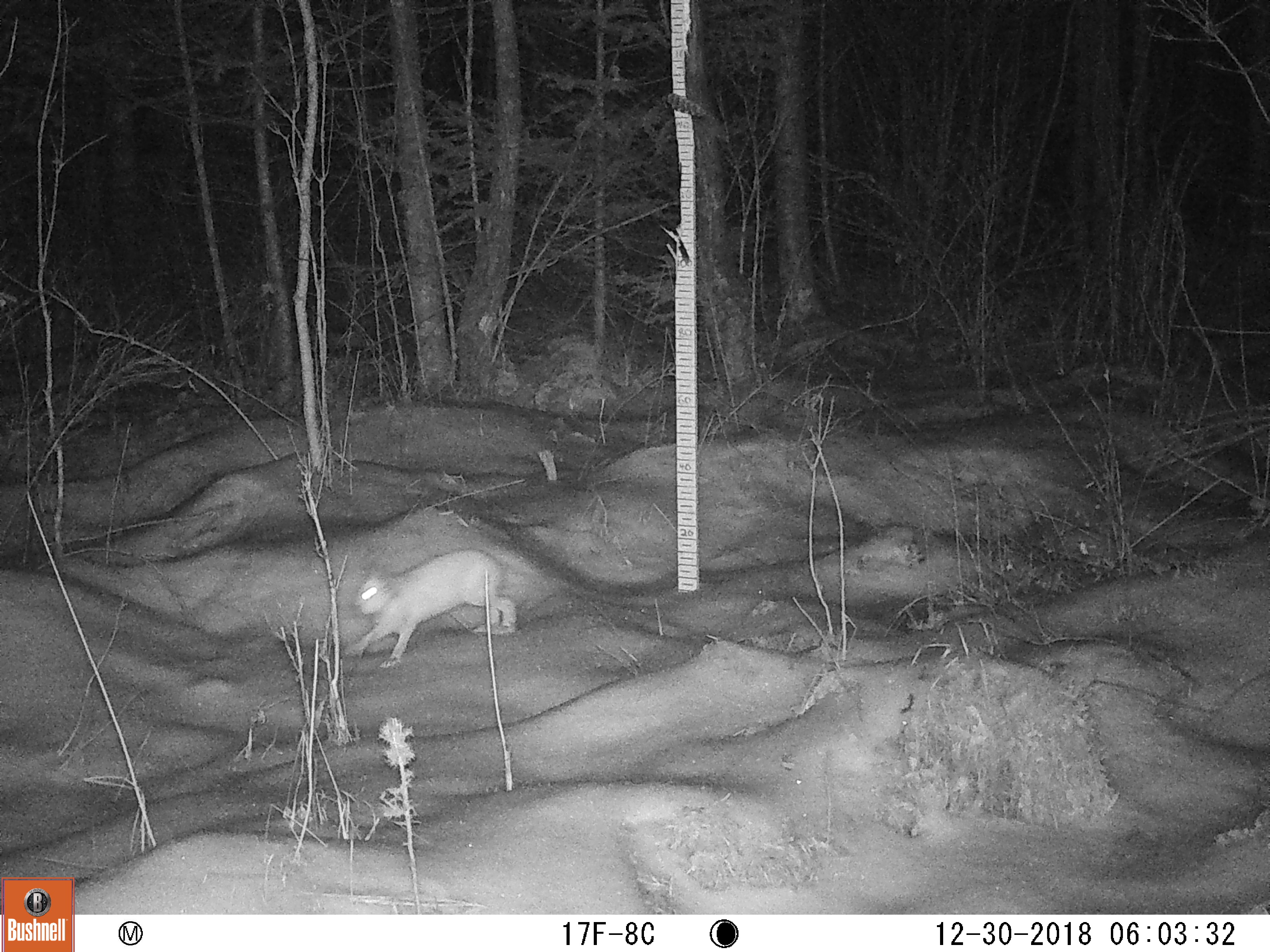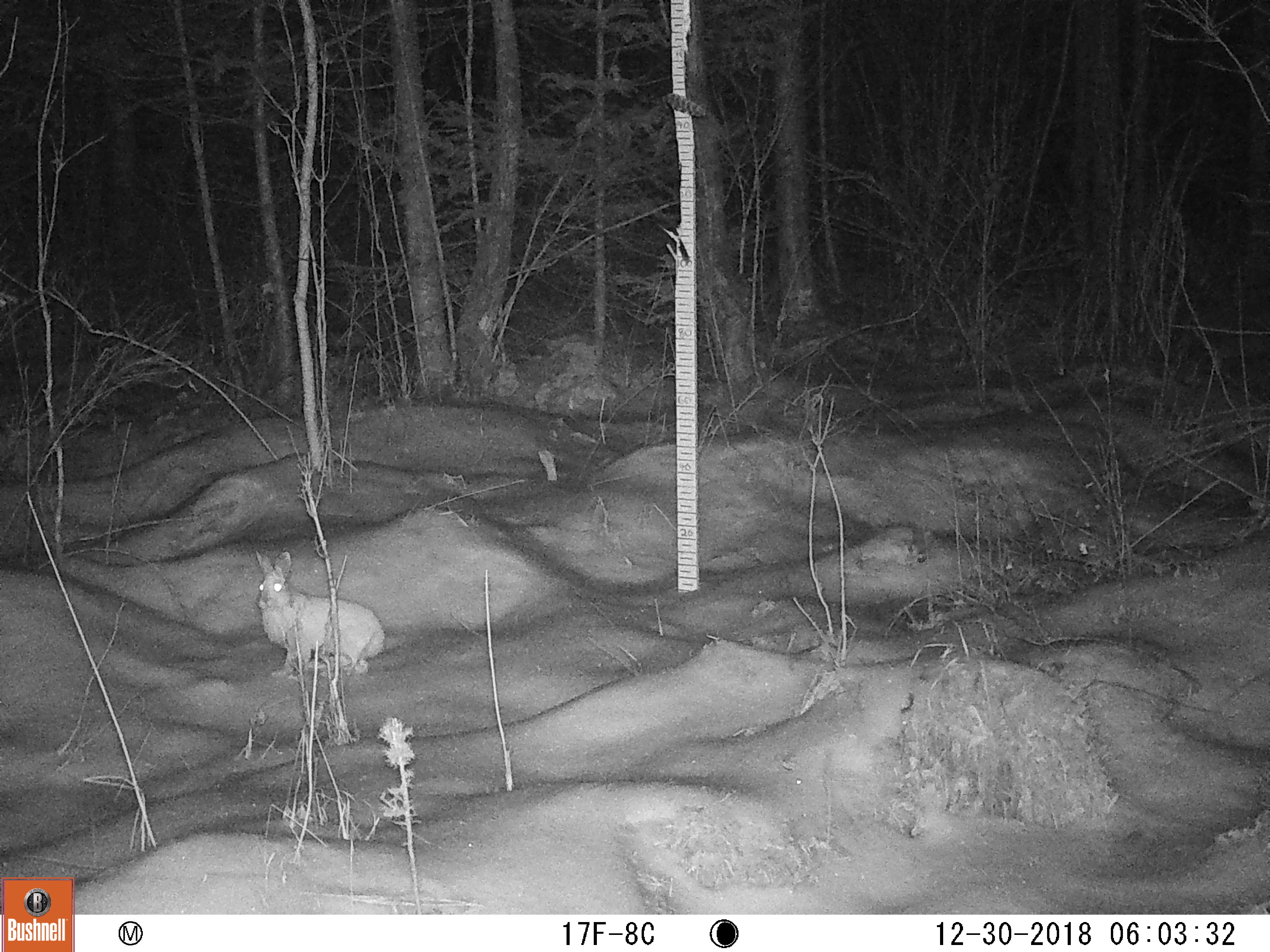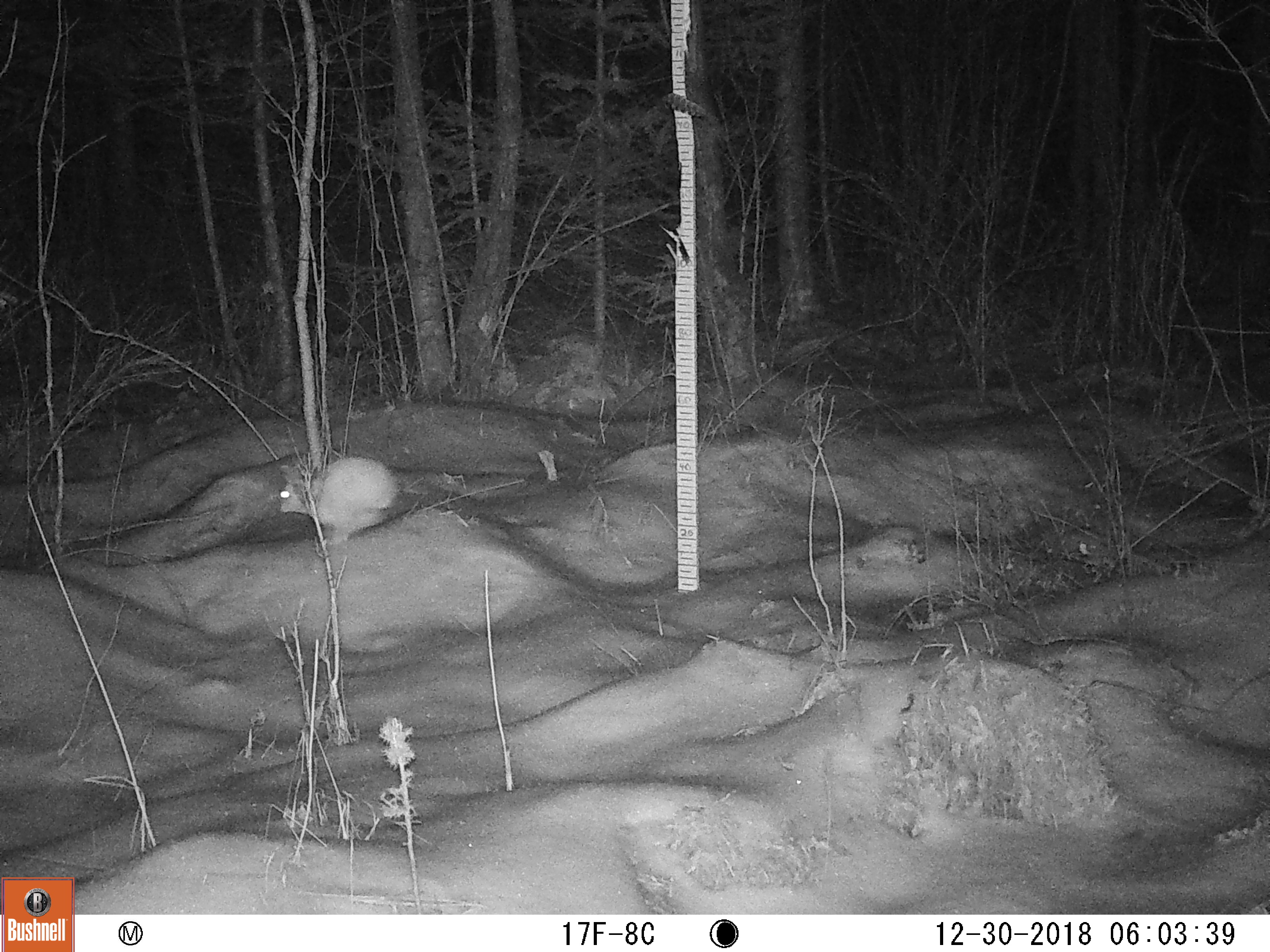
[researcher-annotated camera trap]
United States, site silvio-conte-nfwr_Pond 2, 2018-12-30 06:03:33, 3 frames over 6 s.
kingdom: Animalia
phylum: Chordata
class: Mammalia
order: Lagomorpha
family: Leporidae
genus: Lepus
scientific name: Lepus americanus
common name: snowshoe hare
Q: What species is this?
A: Snowshoe hare (Lepus americanus).